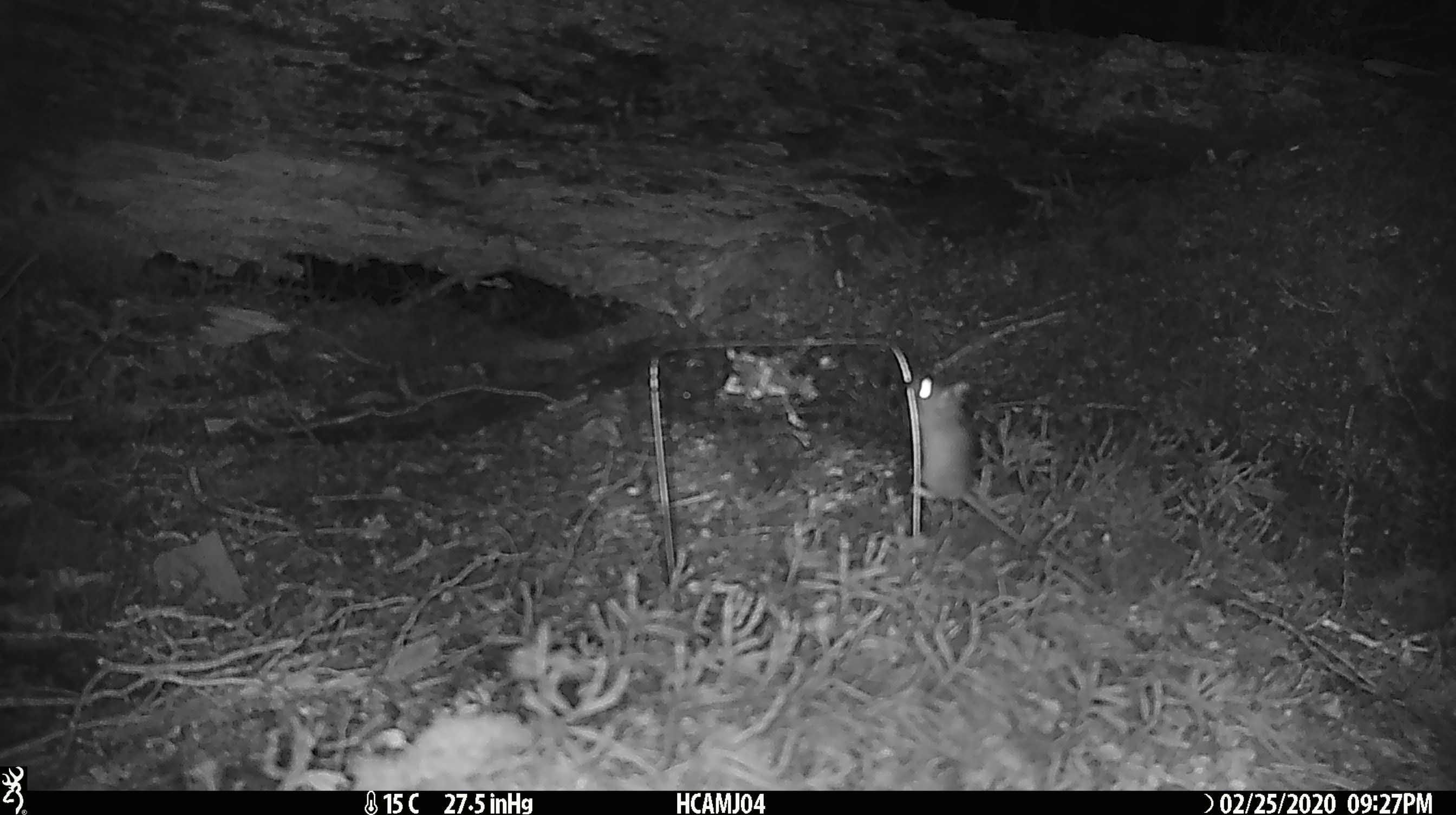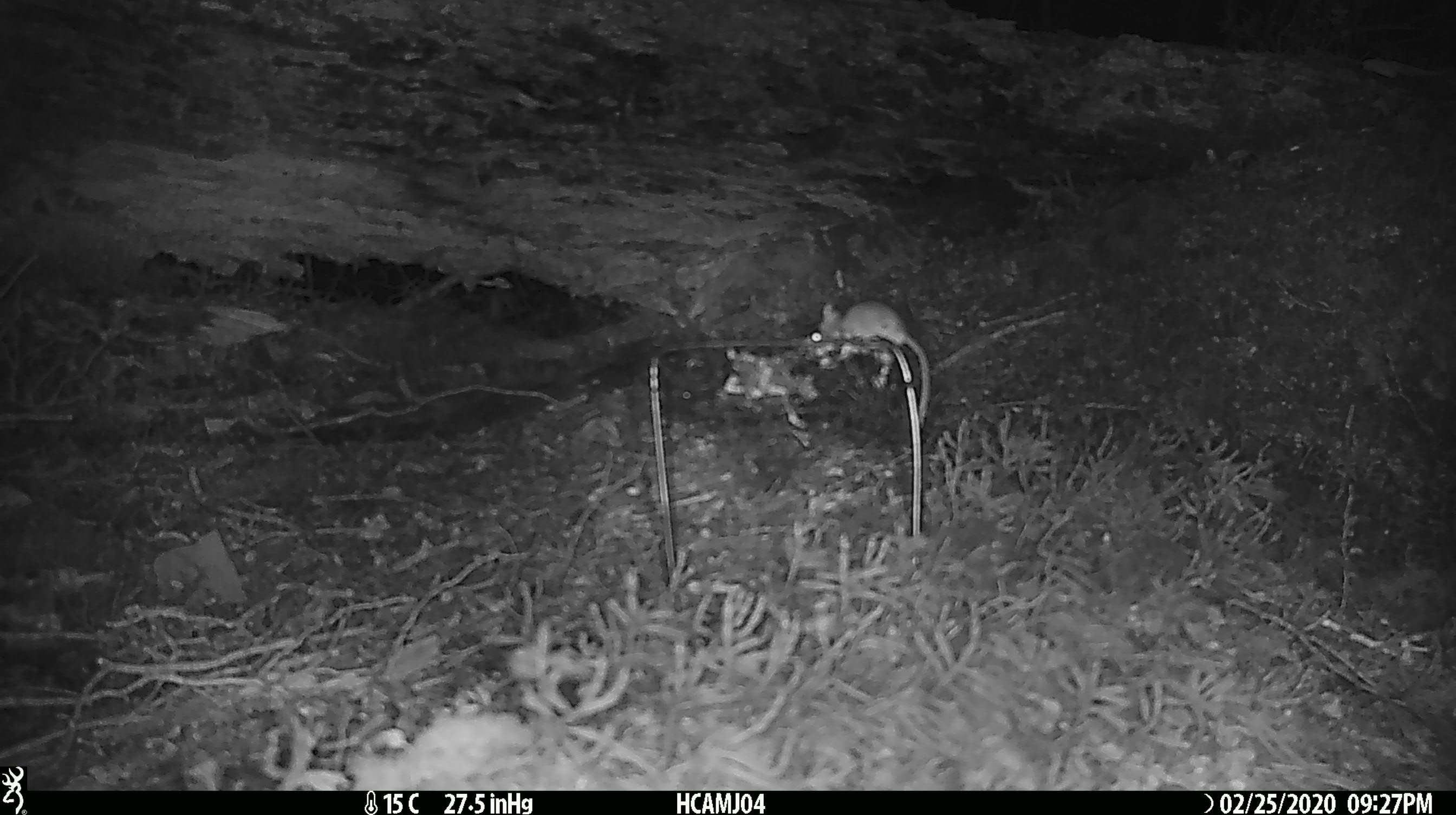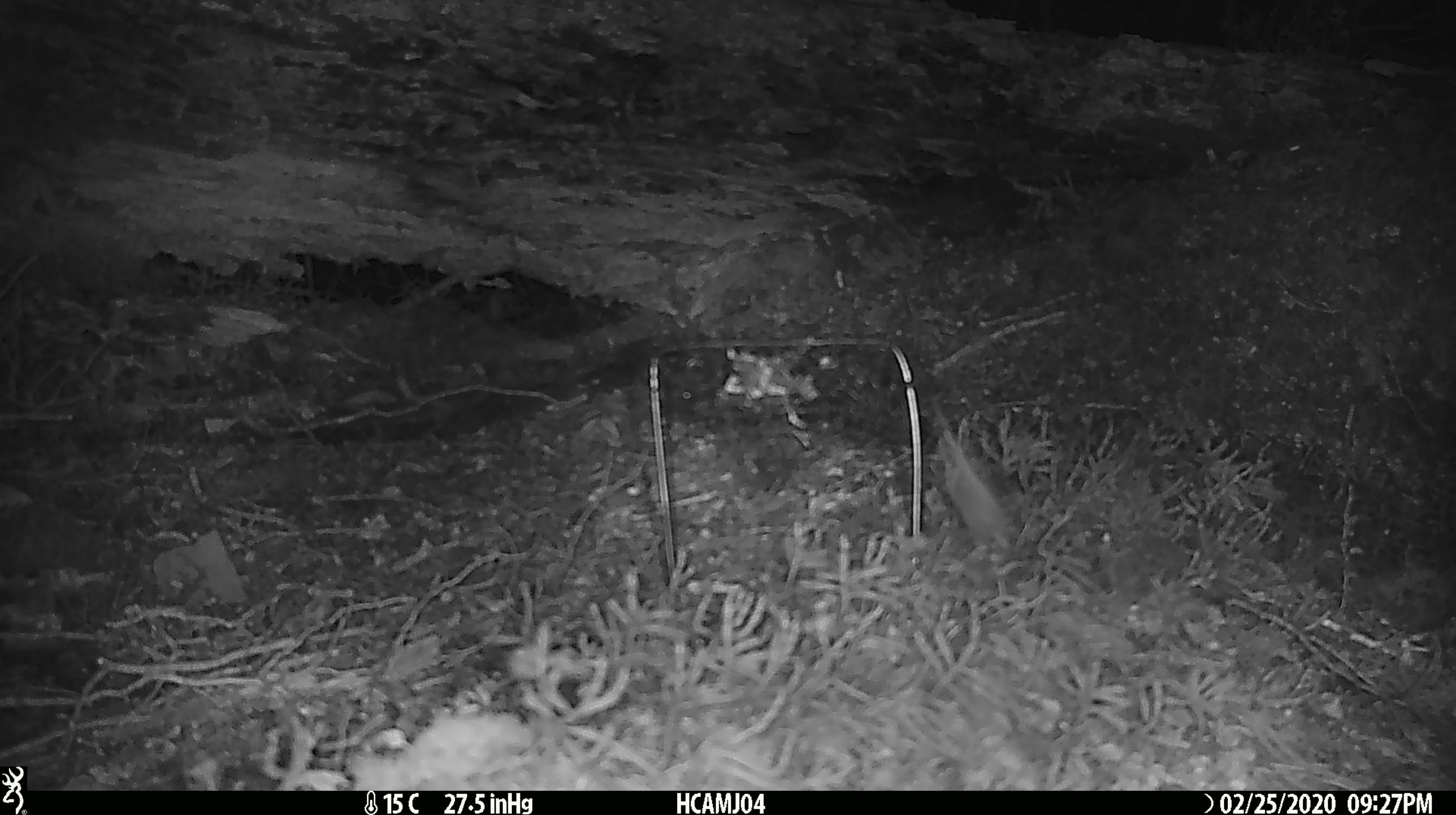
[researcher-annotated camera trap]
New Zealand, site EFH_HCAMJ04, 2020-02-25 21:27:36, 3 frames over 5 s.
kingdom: Animalia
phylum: Chordata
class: Mammalia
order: Rodentia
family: Muridae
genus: Mus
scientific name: Mus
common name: mouse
Mouse (Mus).